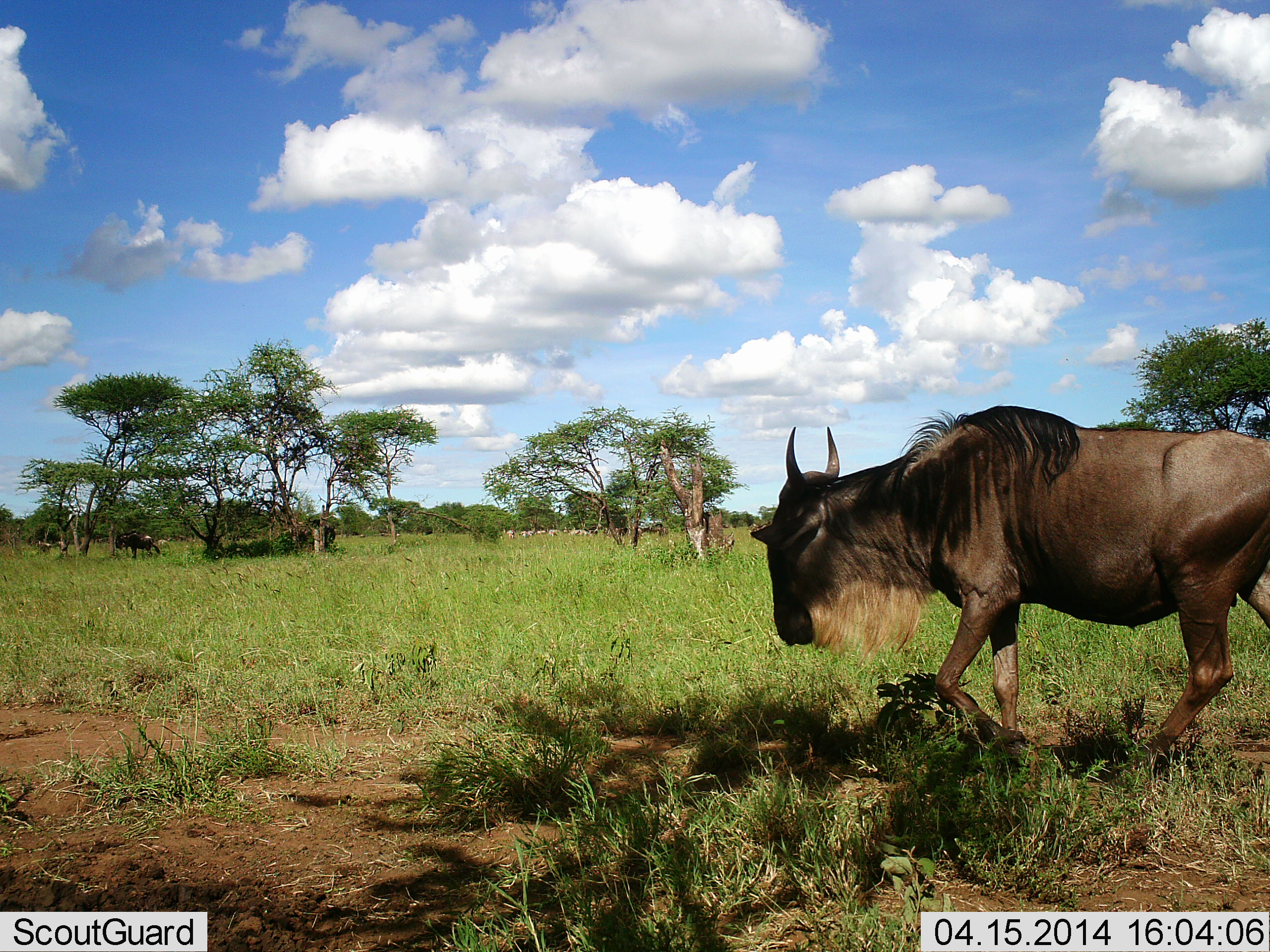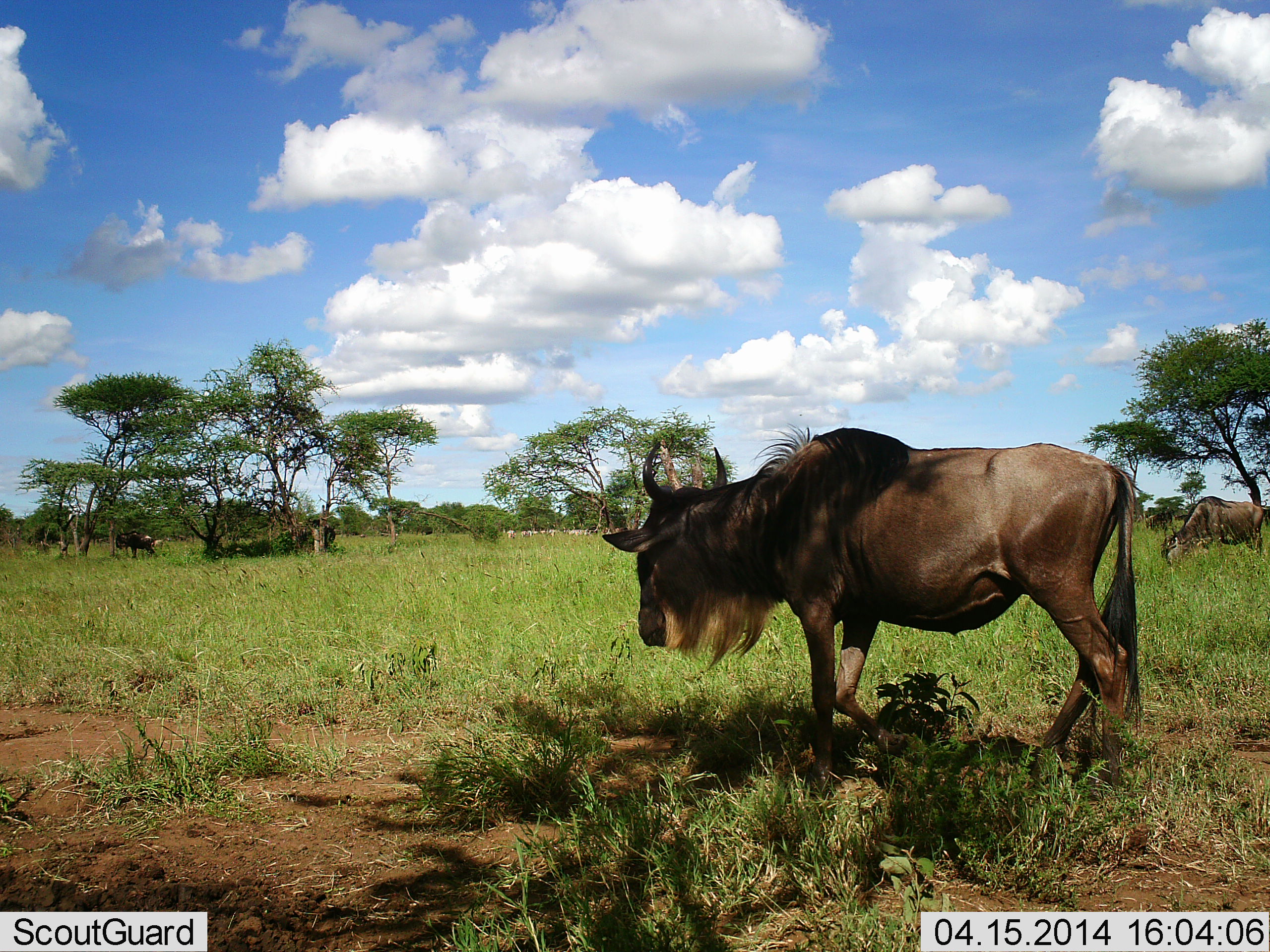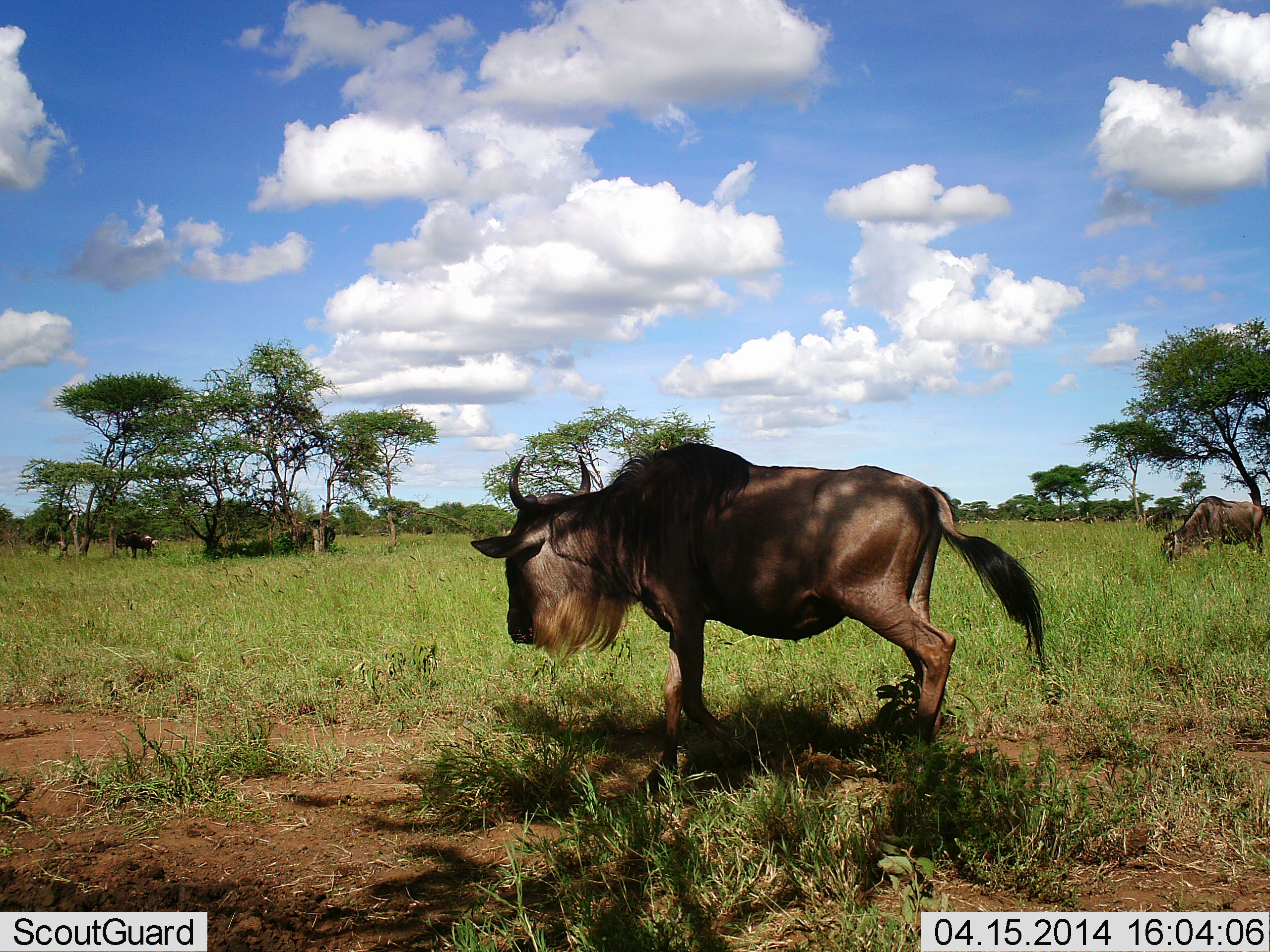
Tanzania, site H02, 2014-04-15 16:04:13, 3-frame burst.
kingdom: Animalia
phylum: Chordata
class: Mammalia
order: Artiodactyla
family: Bovidae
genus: Connochaetes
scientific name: Connochaetes taurinus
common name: blue wildebeest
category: wildebeest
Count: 3.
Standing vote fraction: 45%.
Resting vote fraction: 0%.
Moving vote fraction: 73%.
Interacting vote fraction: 0%.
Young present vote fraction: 9%.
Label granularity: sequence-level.